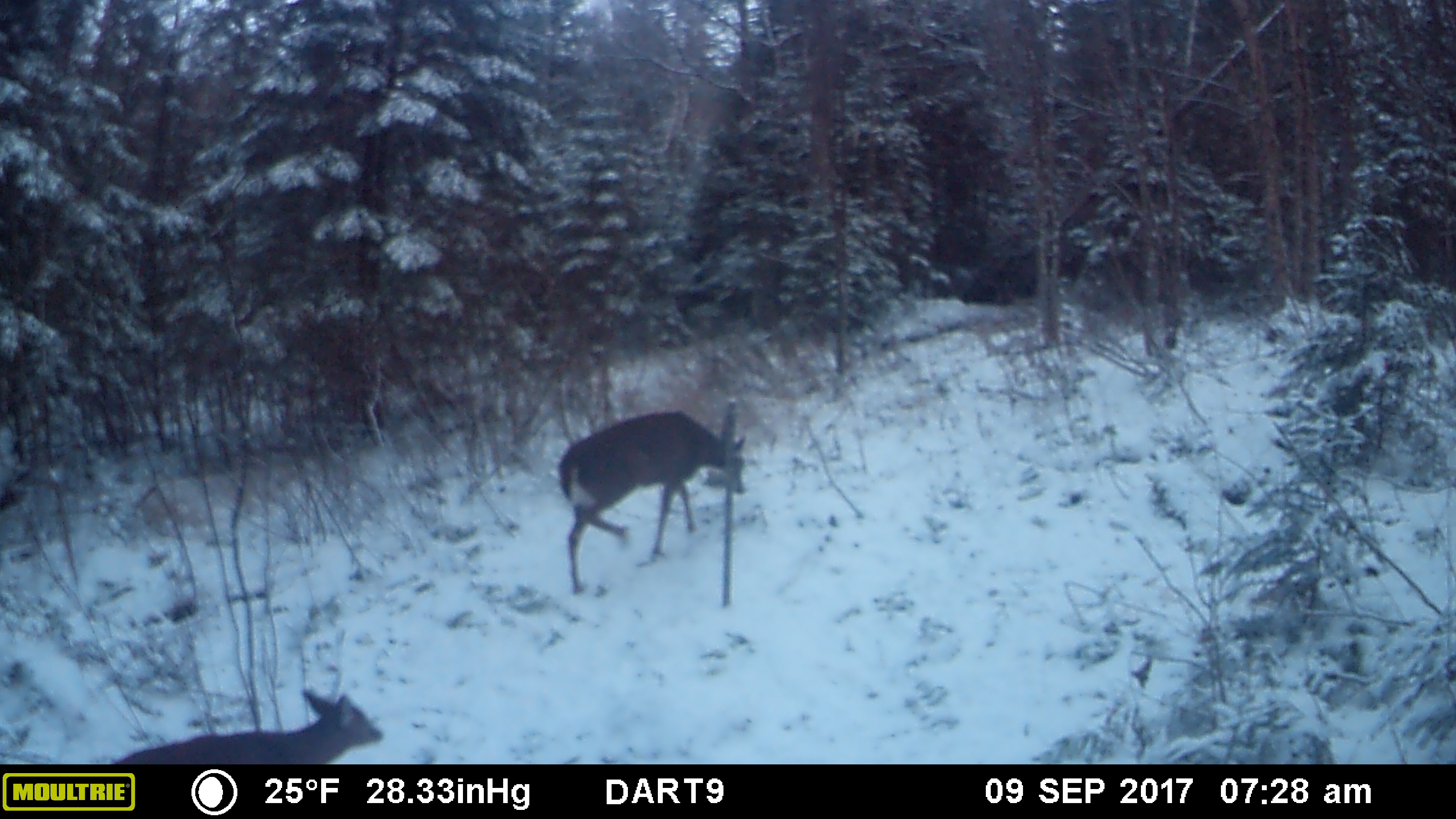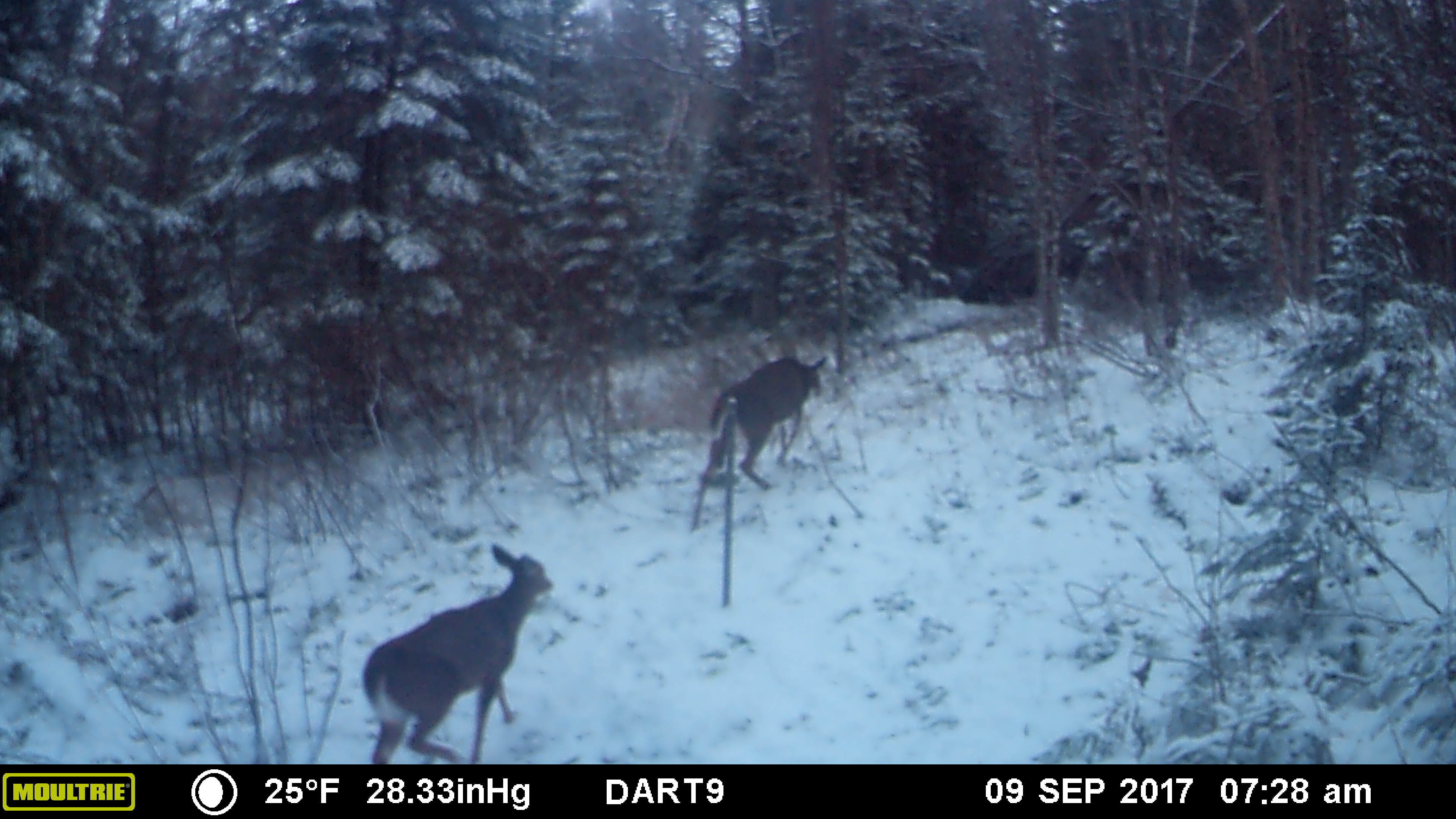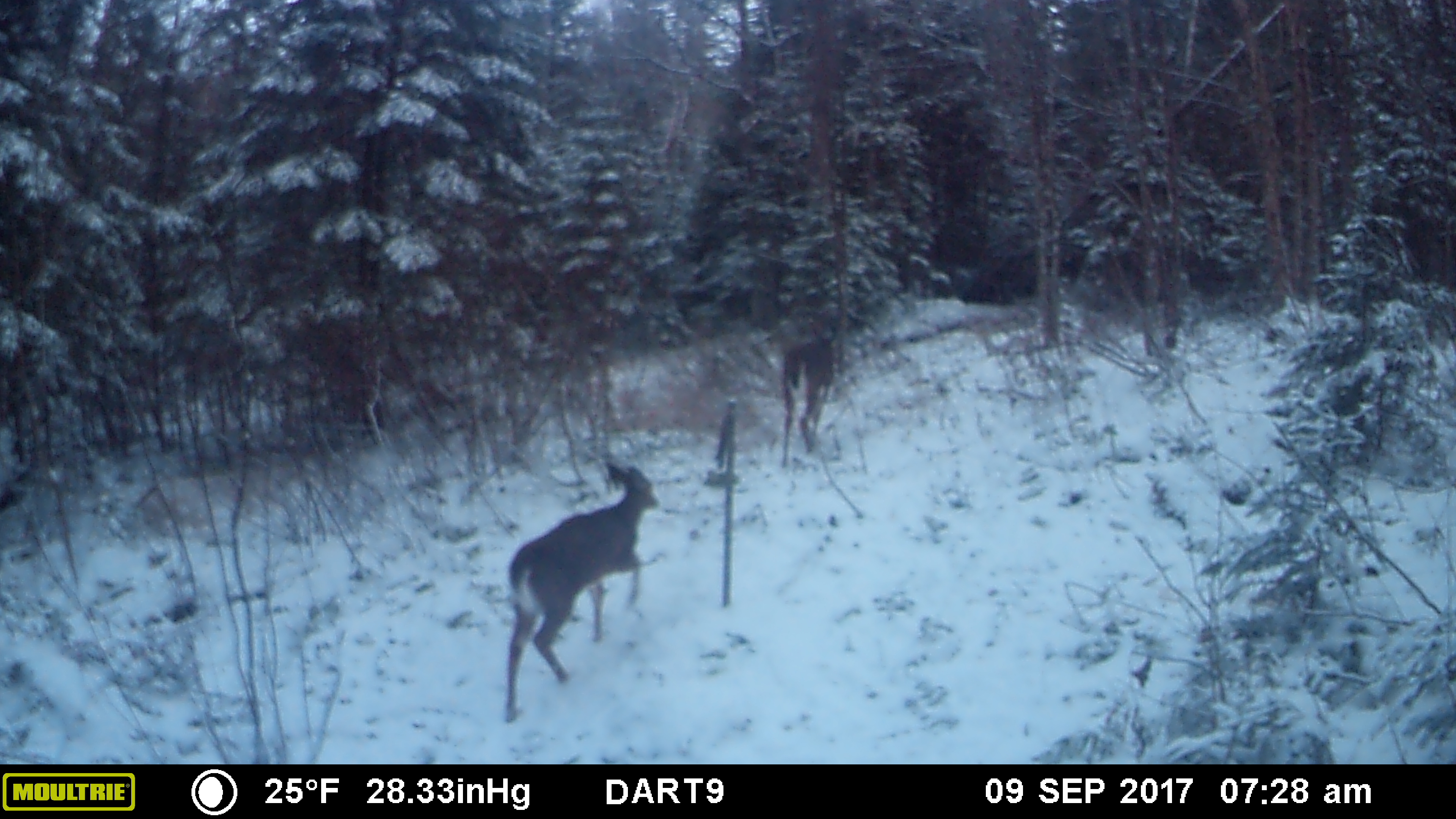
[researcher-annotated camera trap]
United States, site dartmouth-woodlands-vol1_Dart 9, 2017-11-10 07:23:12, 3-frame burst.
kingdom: Animalia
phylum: Chordata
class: Mammalia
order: Artiodactyla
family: Cervidae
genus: Odocoileus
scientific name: Odocoileus virginianus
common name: white-tailed deer